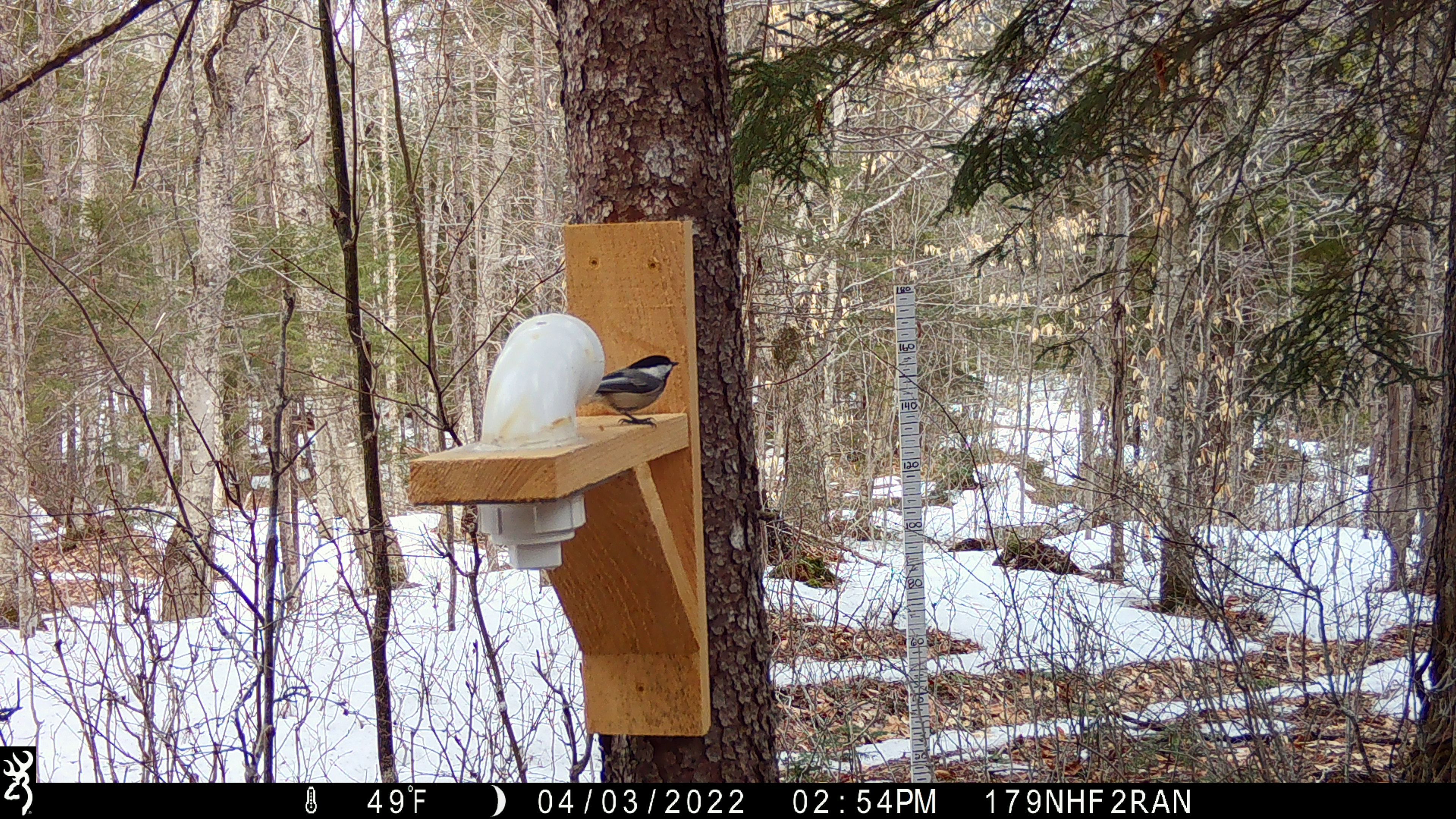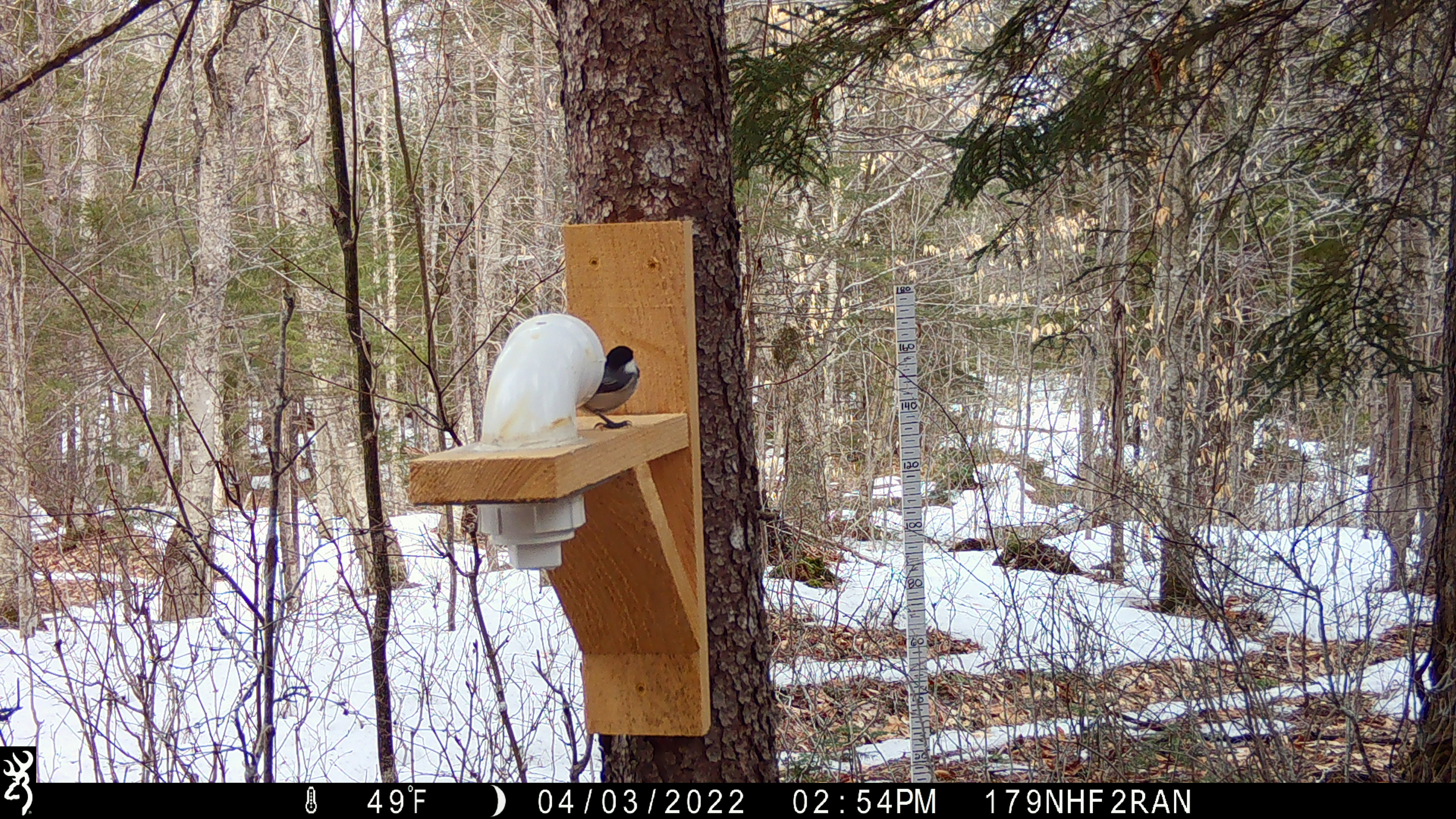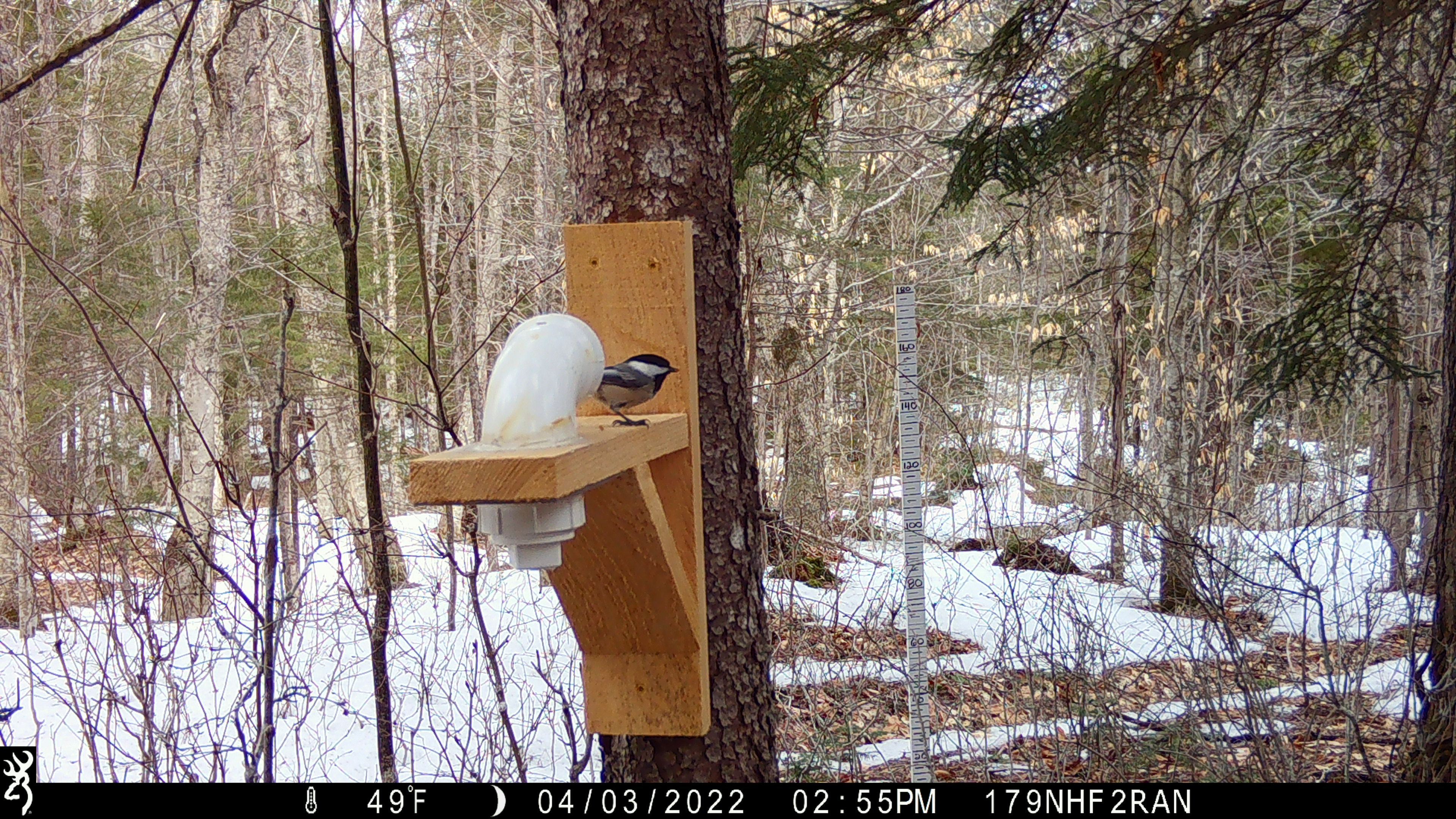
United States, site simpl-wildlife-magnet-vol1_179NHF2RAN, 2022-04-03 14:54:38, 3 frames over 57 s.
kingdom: Animalia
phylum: Chordata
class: Aves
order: Passeriformes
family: Paridae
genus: Poecile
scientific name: Poecile atricapillus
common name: black-capped chickadee